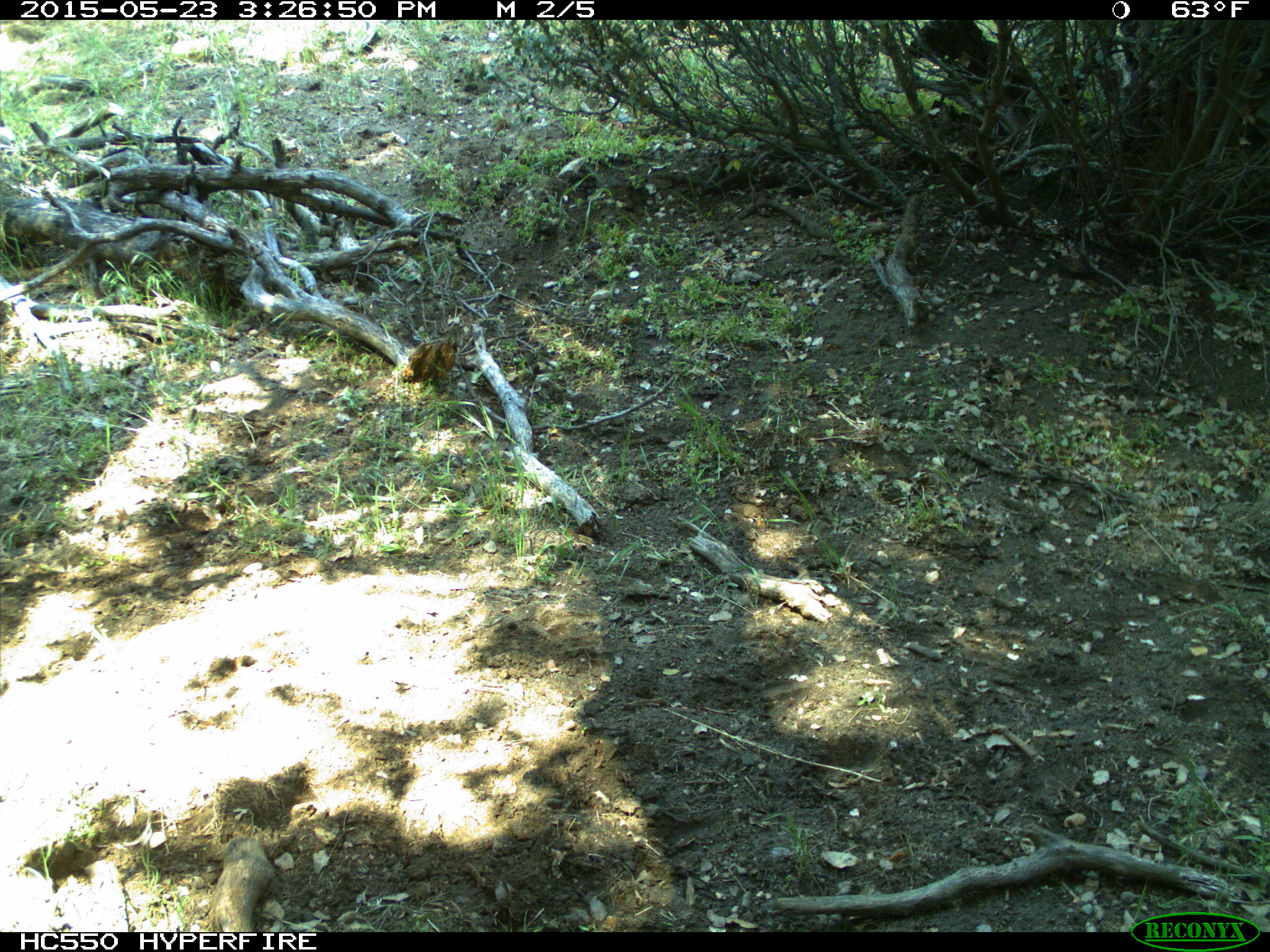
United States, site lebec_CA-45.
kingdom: Animalia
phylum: Chordata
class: Mammalia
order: Artiodactyla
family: Bovidae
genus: Bos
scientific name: Bos taurus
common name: domestic cow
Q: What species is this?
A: Bos taurus (domestic cow).